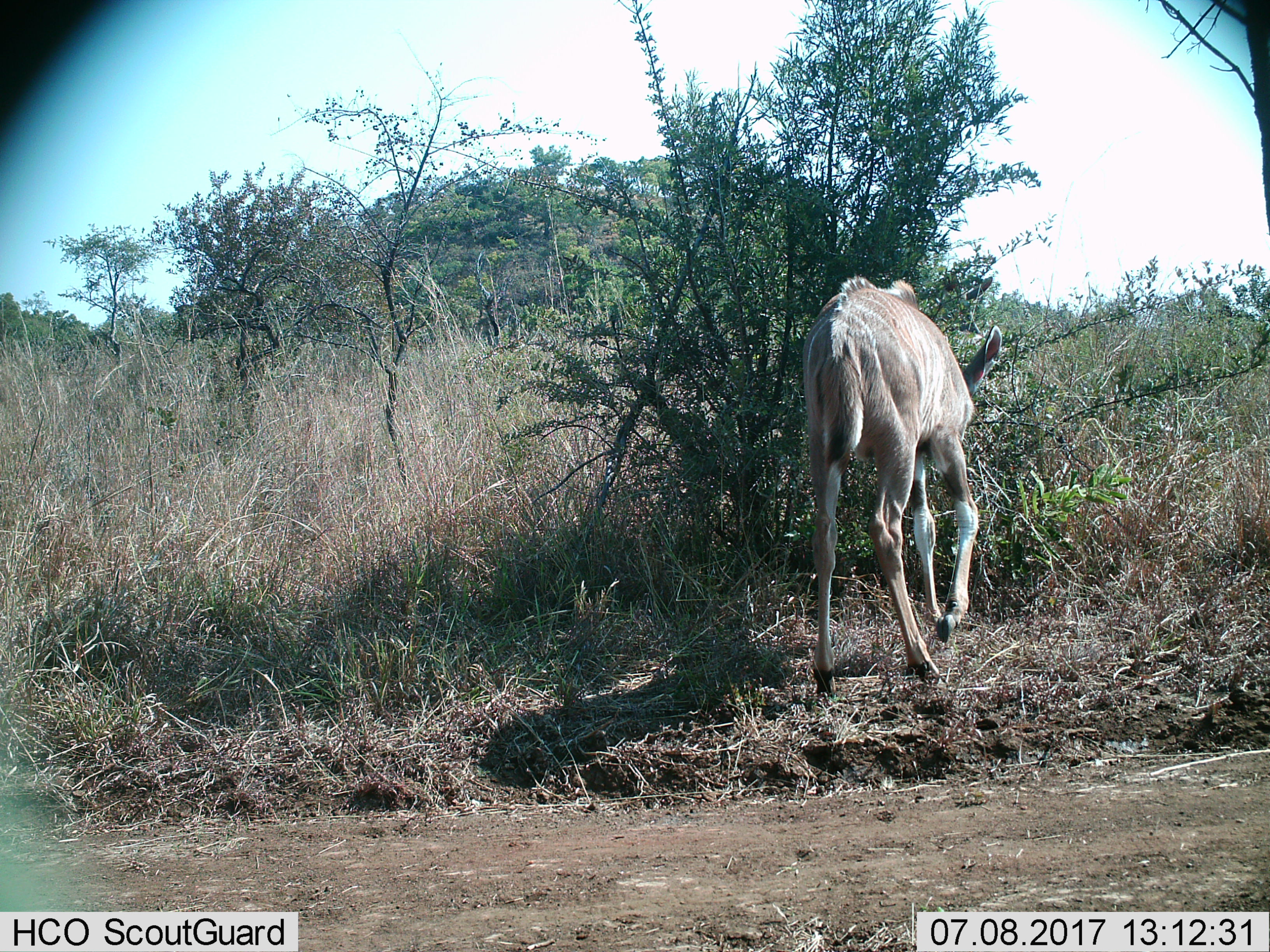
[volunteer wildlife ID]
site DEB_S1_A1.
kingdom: Animalia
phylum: Chordata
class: Mammalia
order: Artiodactyla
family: Bovidae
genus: Tragelaphus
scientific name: Tragelaphus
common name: kudu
Kudu (Tragelaphus), count 1. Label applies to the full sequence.